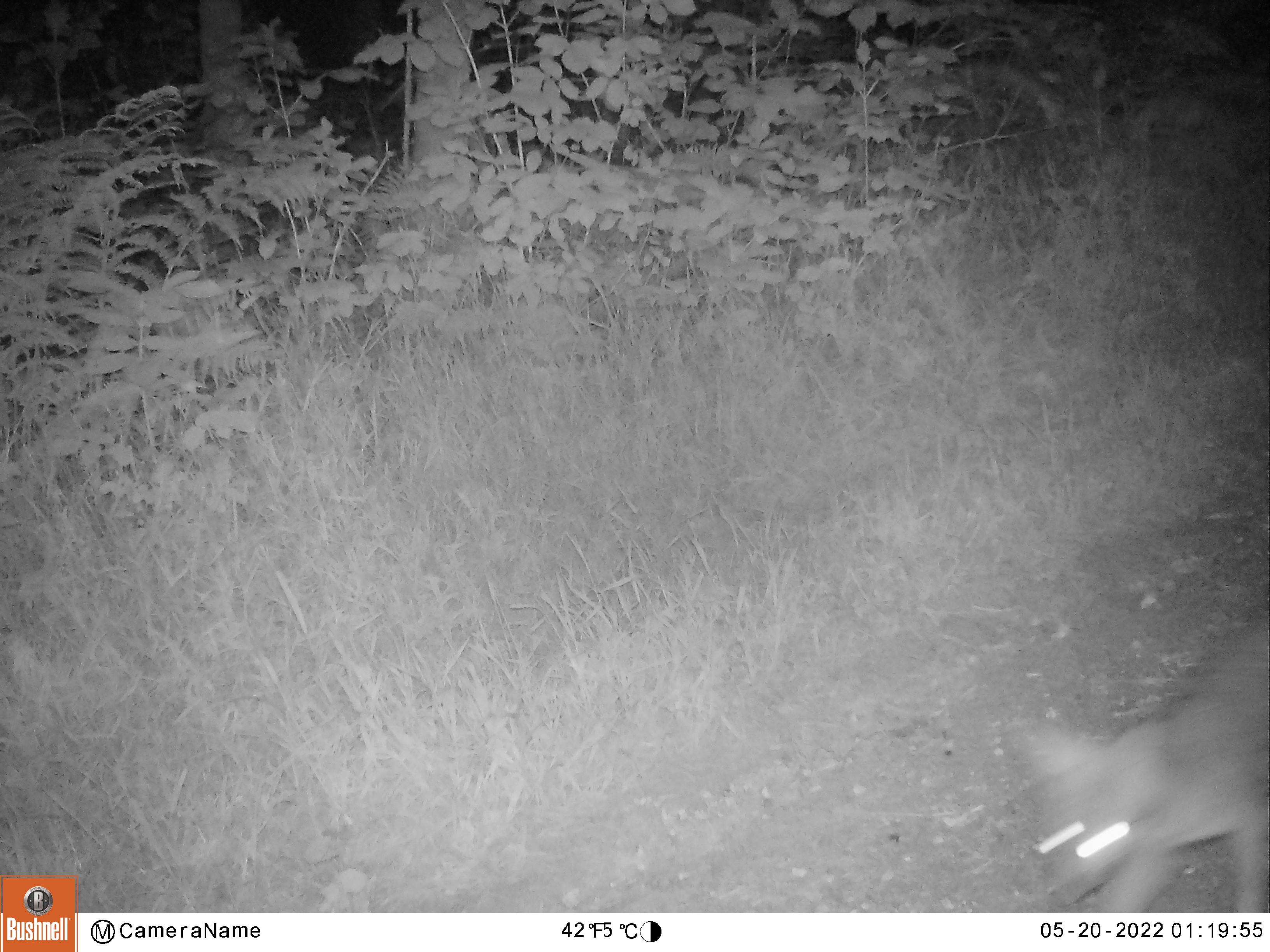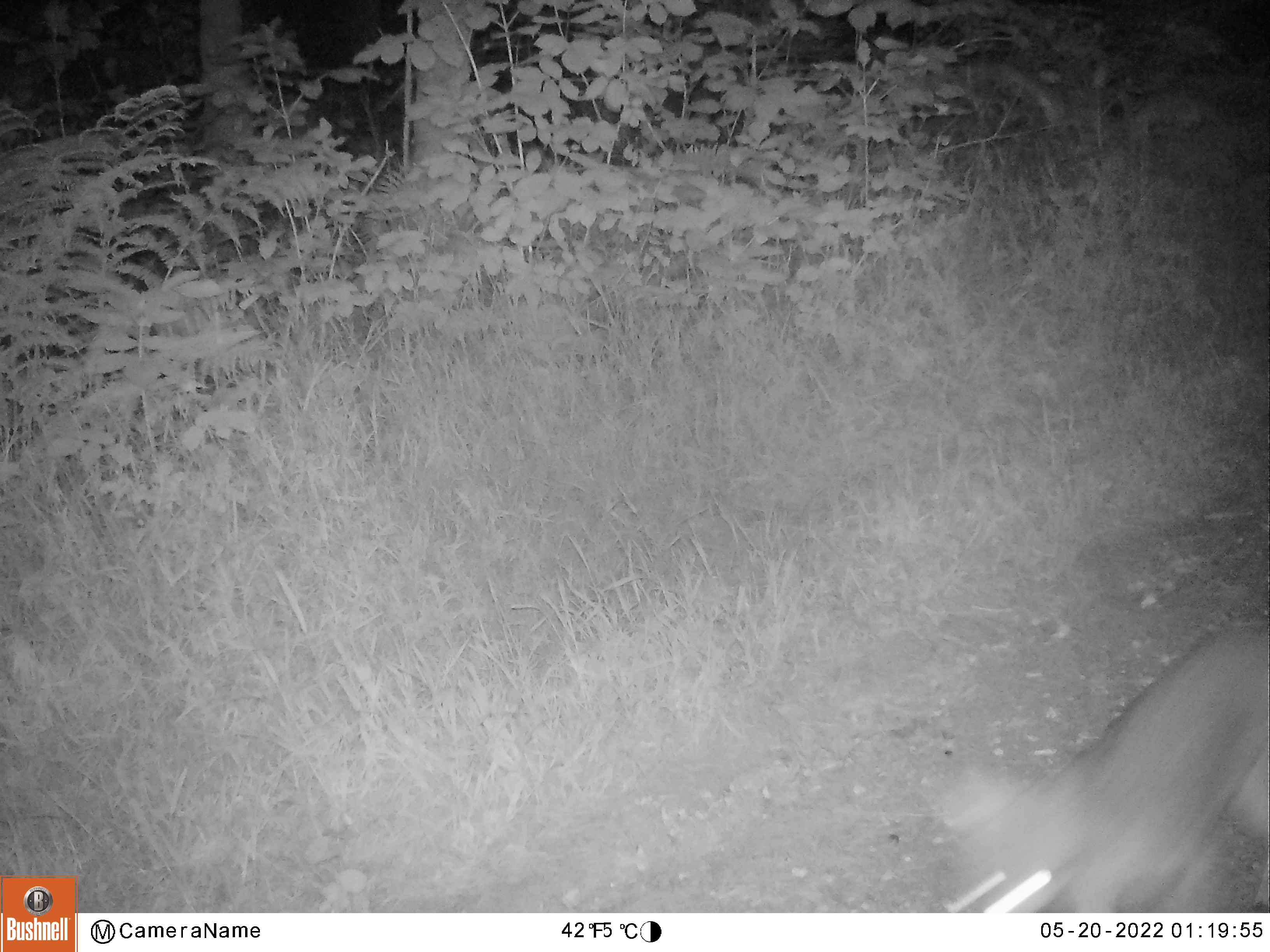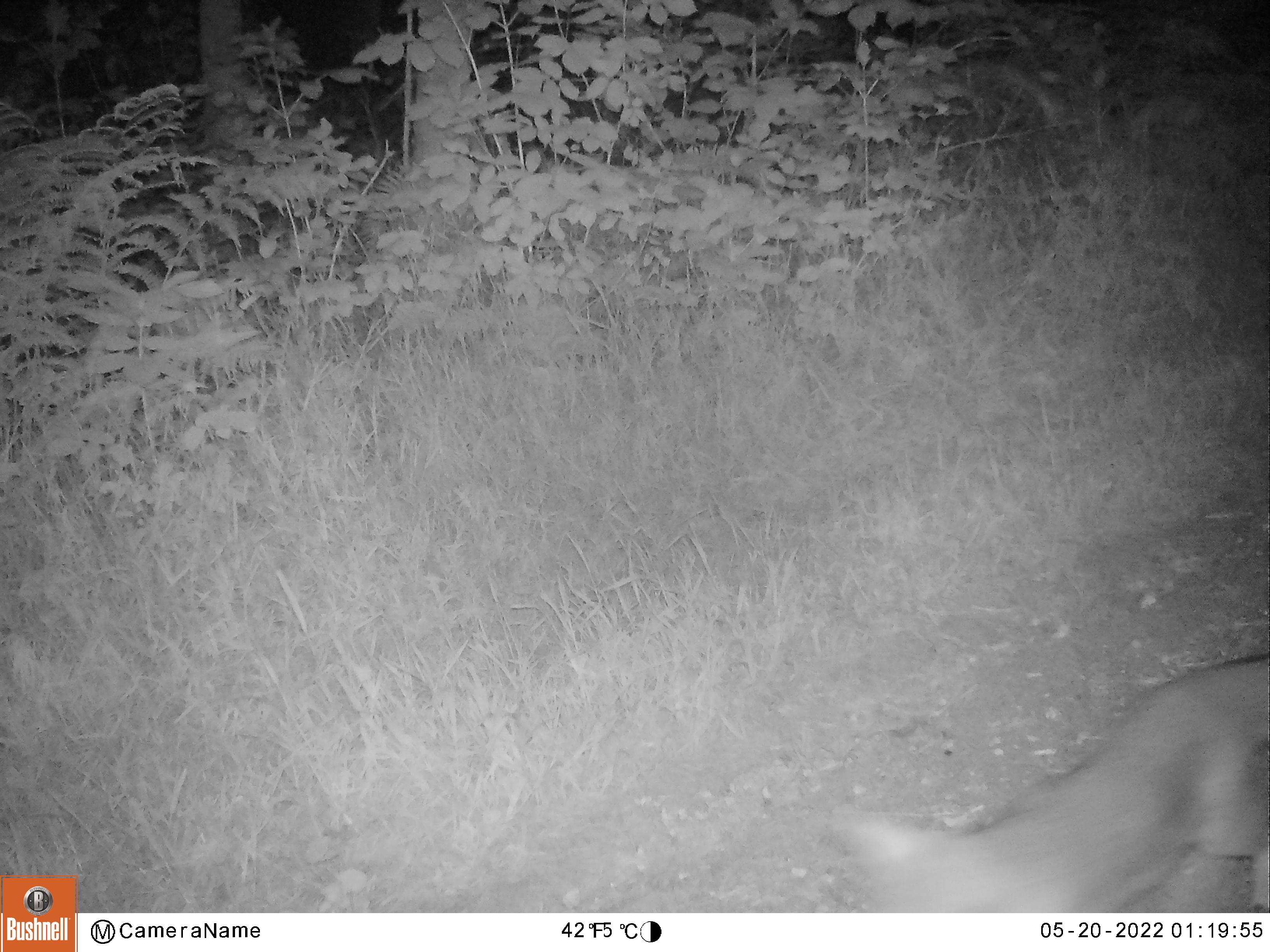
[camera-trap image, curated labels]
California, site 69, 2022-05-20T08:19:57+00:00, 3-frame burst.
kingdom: Animalia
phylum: Chordata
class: Mammalia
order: Carnivora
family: Canidae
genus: Urocyon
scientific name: Urocyon cinereoargenteus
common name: gray fox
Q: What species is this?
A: Gray fox (Urocyon cinereoargenteus).